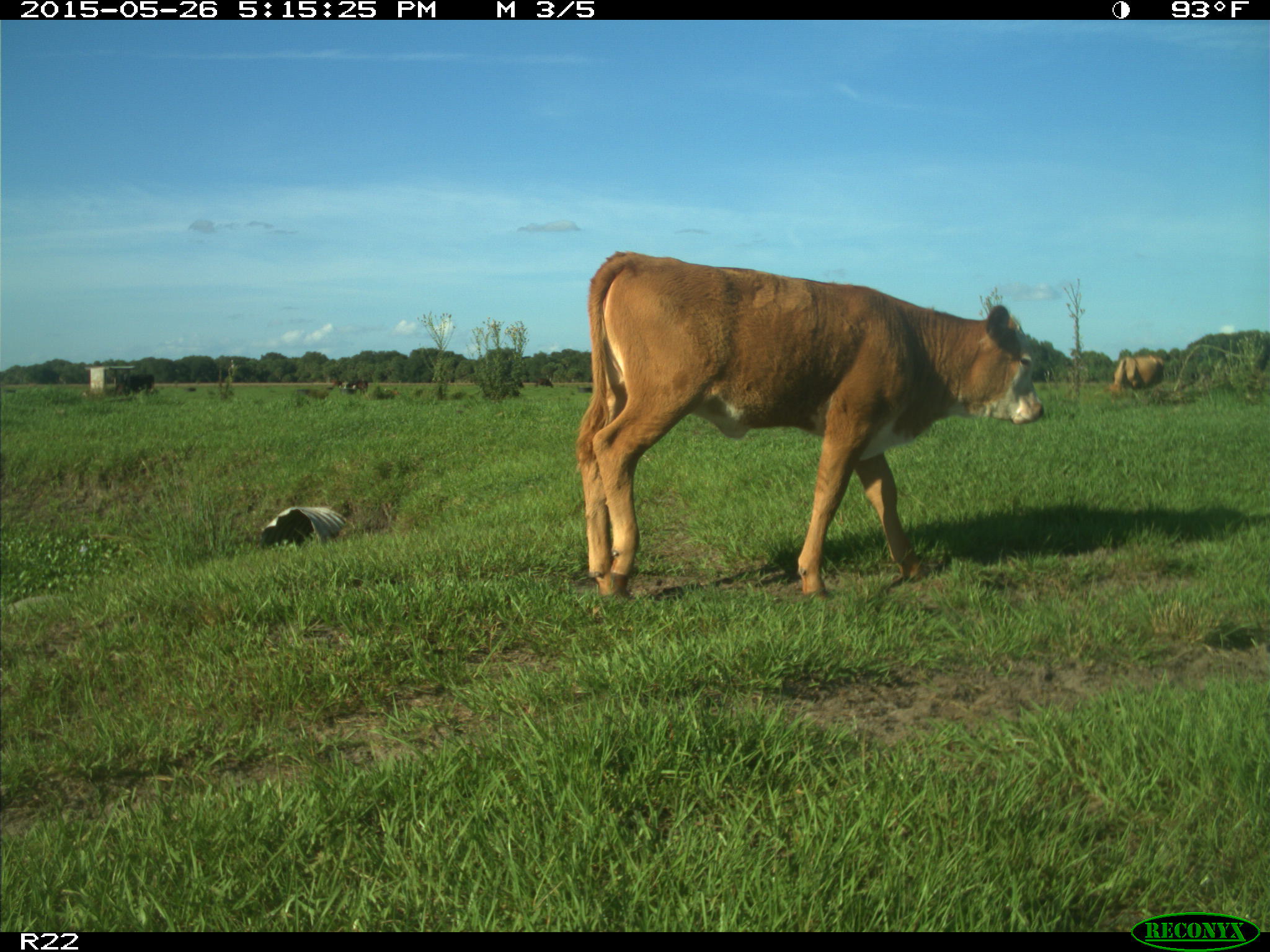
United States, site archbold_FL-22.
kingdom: Animalia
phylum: Chordata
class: Mammalia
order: Artiodactyla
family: Bovidae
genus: Bos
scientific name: Bos taurus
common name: domestic cow